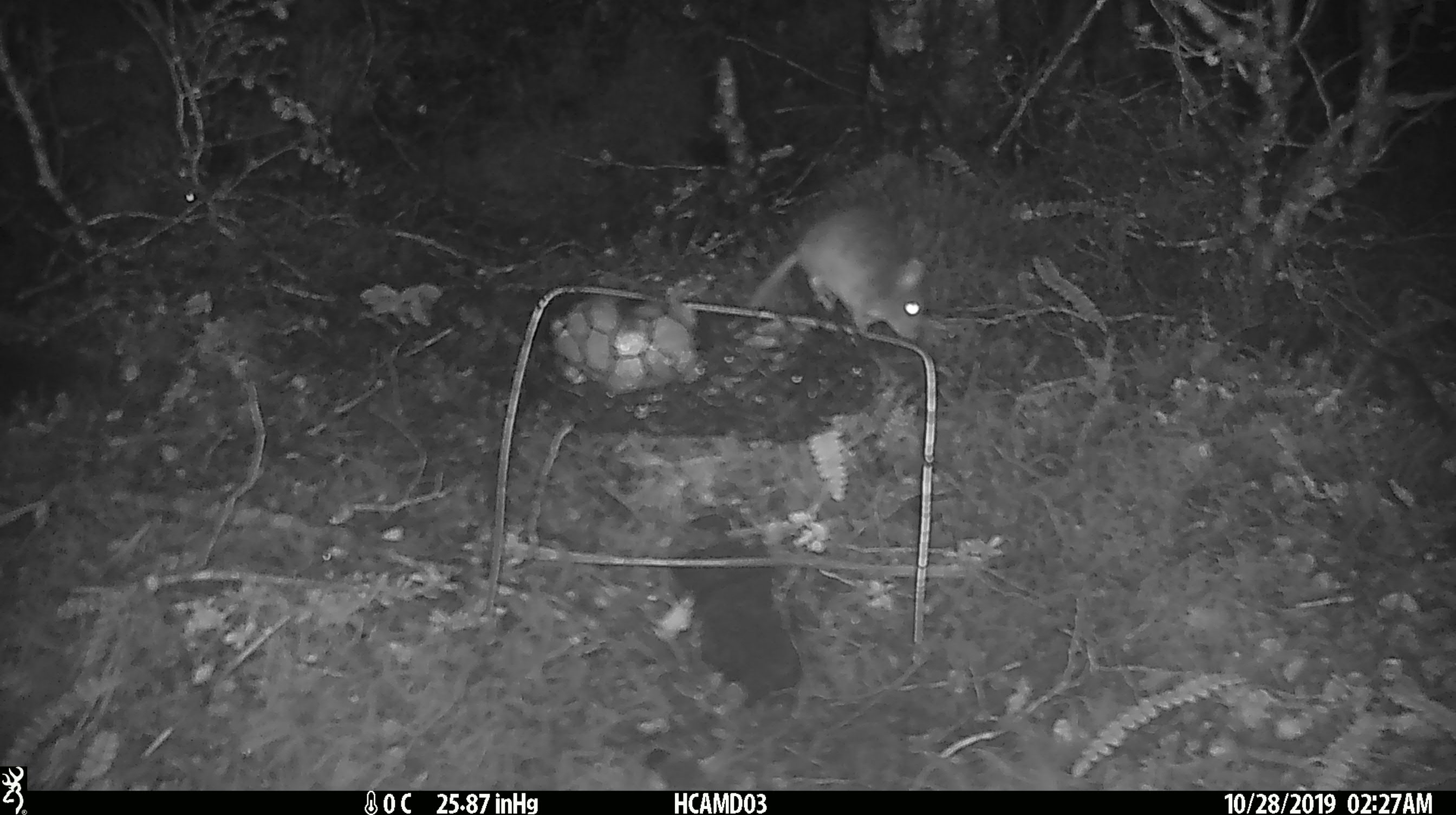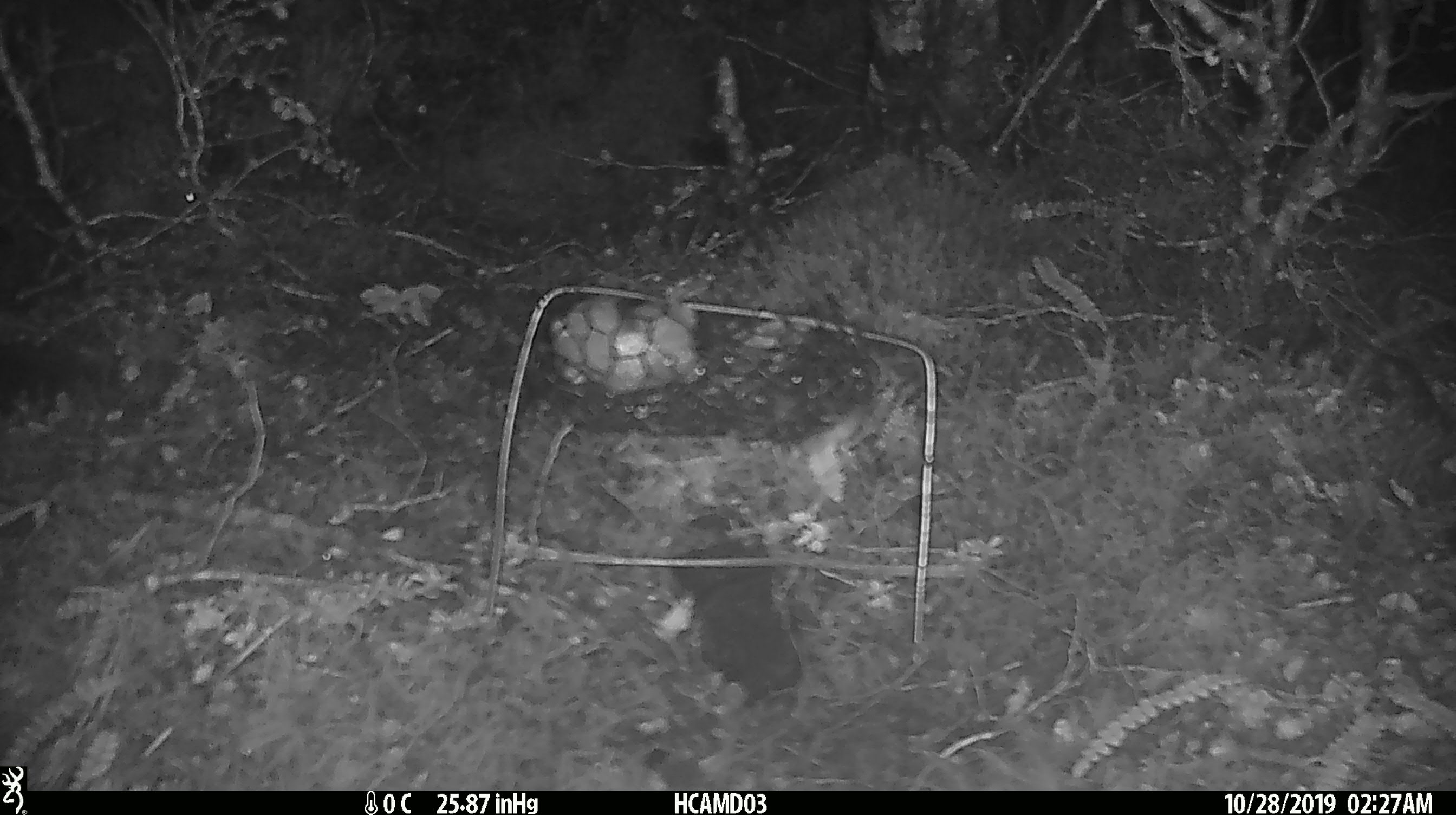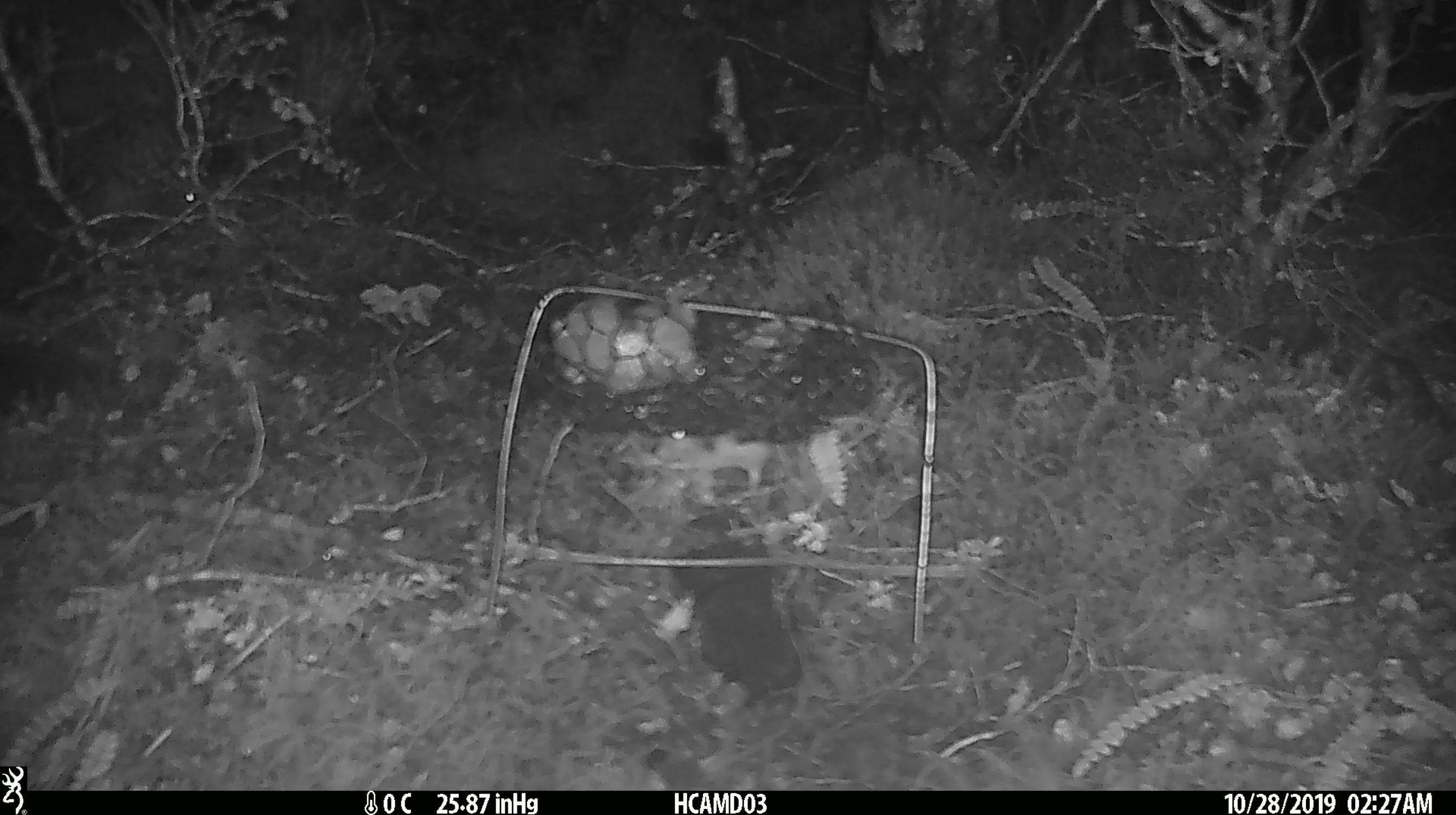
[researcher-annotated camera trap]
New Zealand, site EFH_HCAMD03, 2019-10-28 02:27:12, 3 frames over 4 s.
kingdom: Animalia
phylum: Chordata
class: Mammalia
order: Rodentia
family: Muridae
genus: Mus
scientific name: Mus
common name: mouse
Mouse (Mus).